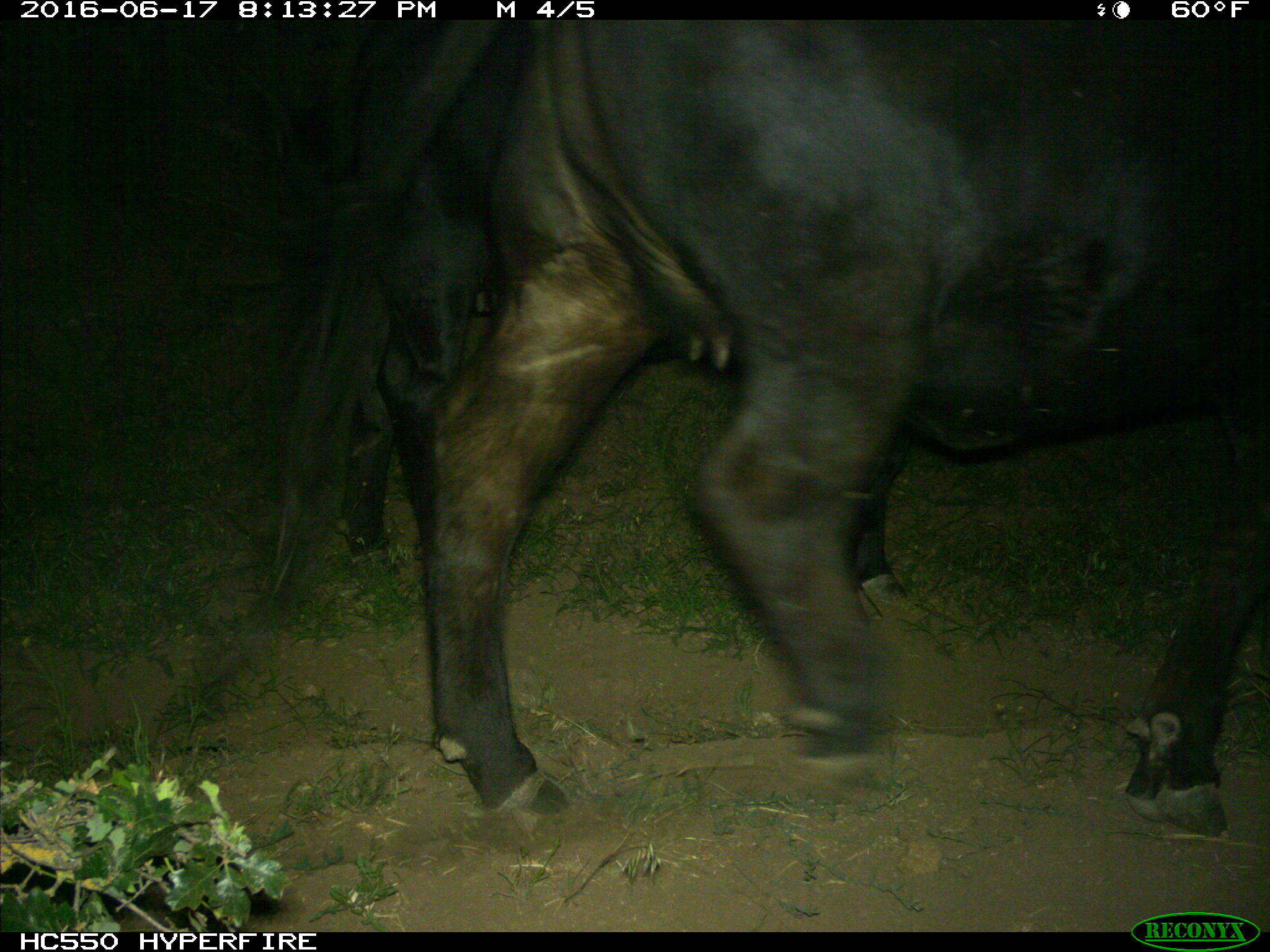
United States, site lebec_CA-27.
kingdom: Animalia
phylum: Chordata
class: Mammalia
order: Artiodactyla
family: Bovidae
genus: Bos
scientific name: Bos taurus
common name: domestic cow